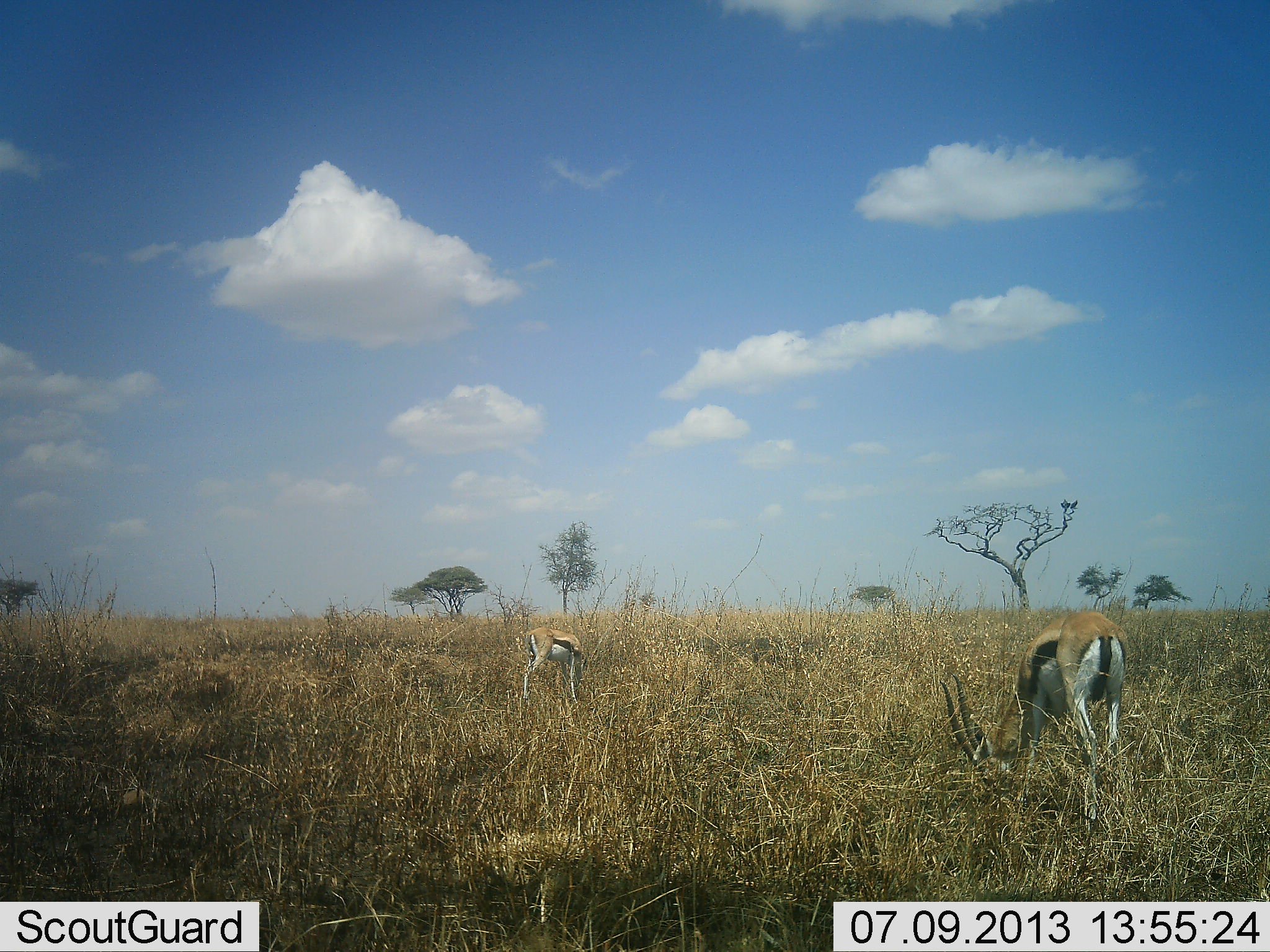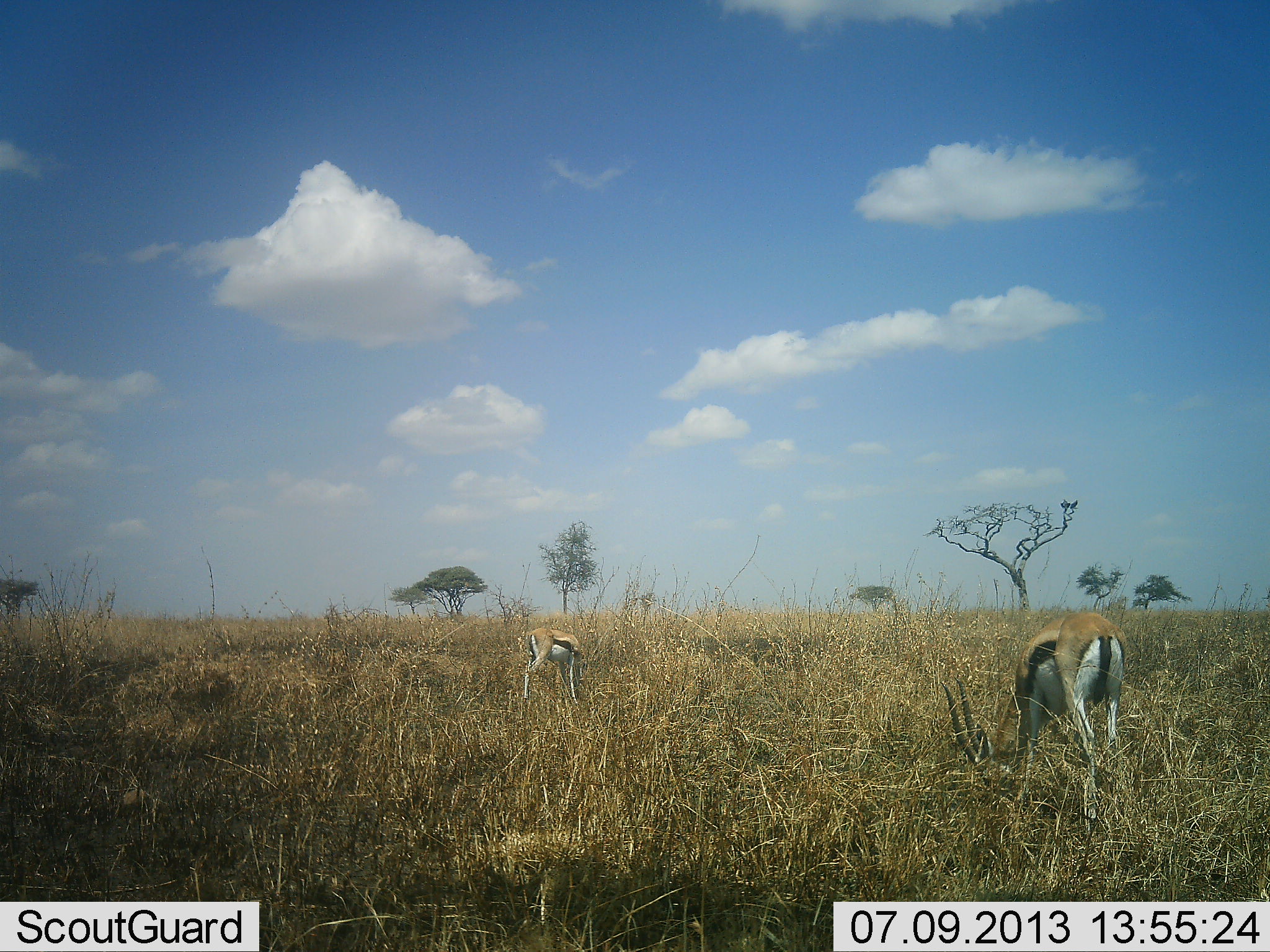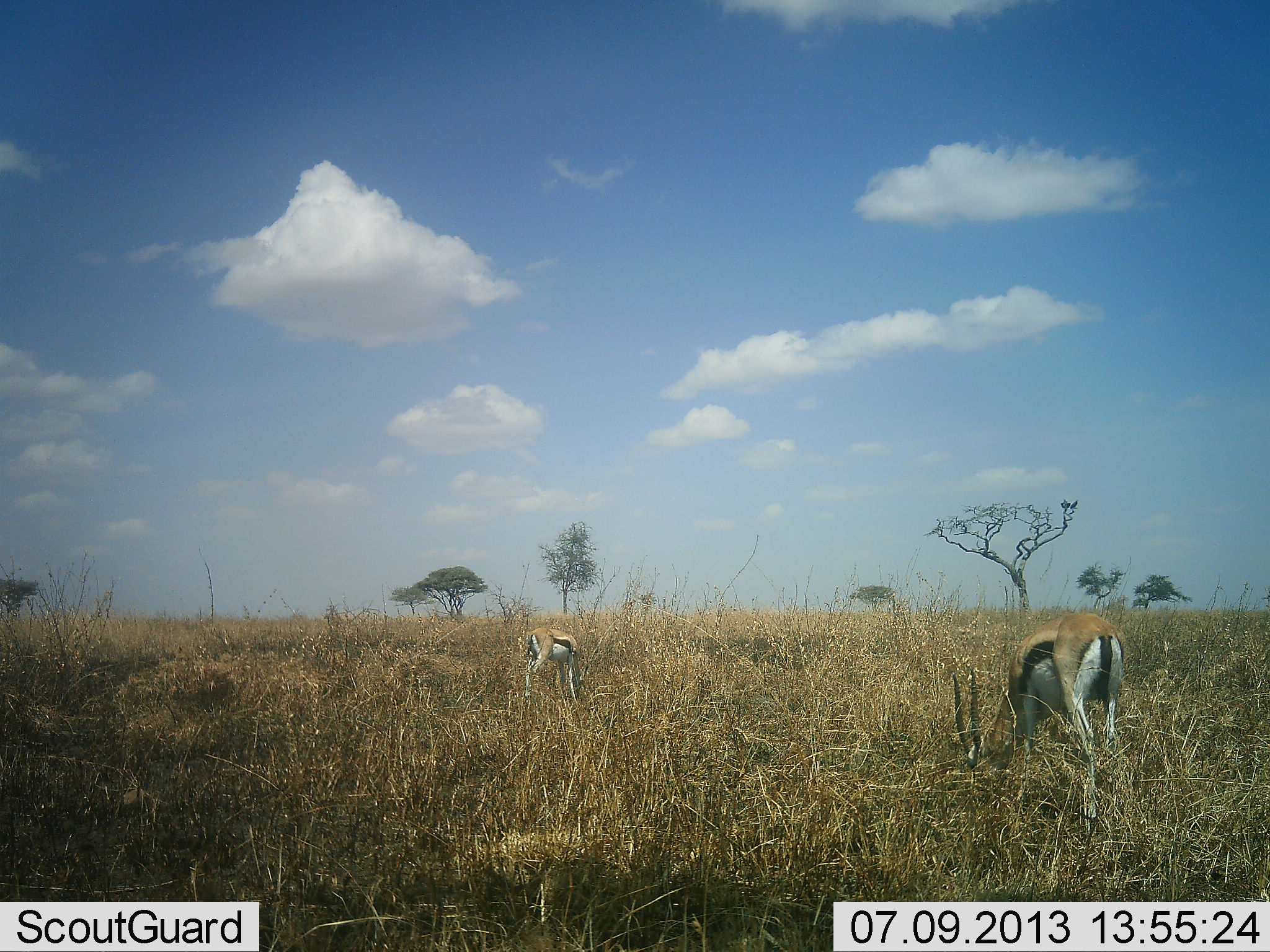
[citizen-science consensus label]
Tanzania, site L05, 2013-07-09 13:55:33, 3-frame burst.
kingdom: Animalia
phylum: Chordata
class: Mammalia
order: Artiodactyla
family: Bovidae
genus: Eudorcas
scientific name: Eudorcas thomsonii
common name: thomson's gazelle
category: gazellethomsons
Gazellethomsons (thomson's gazelle) (Eudorcas thomsonii), count 2. Behavior (volunteer vote fractions): standing 19%, resting 0%, moving 0%, interacting 0%. Young present (vote fraction): 0%. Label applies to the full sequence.